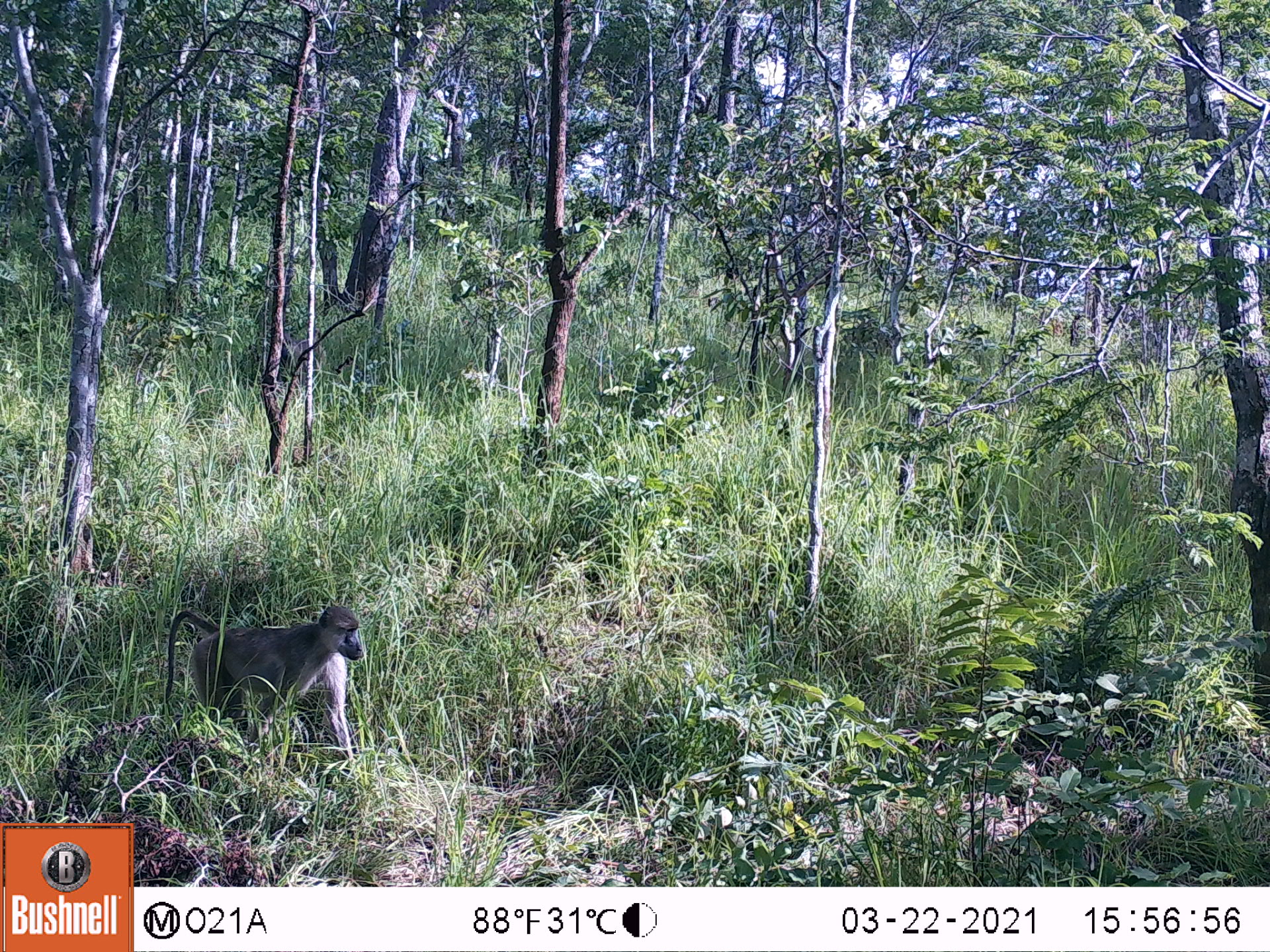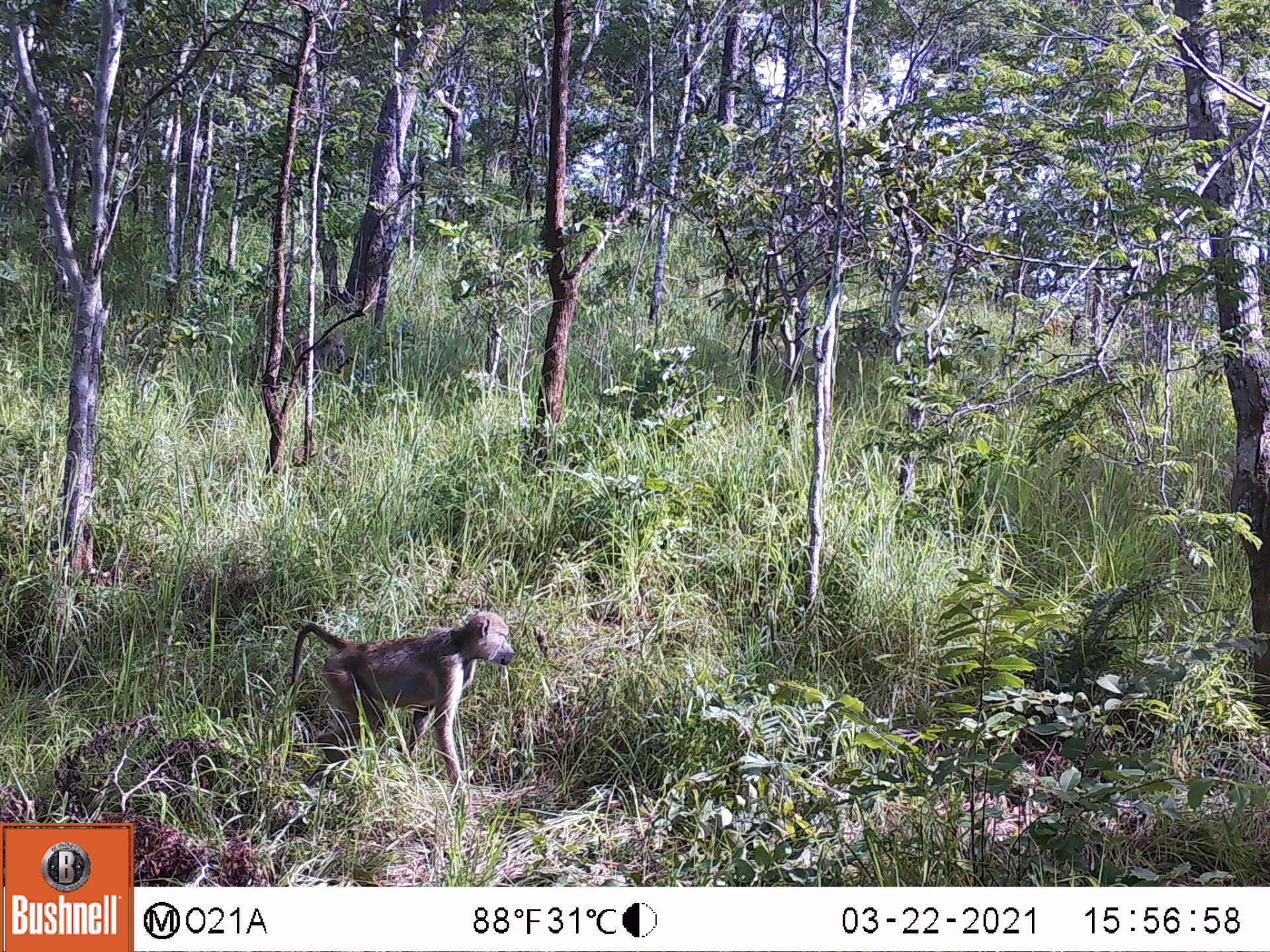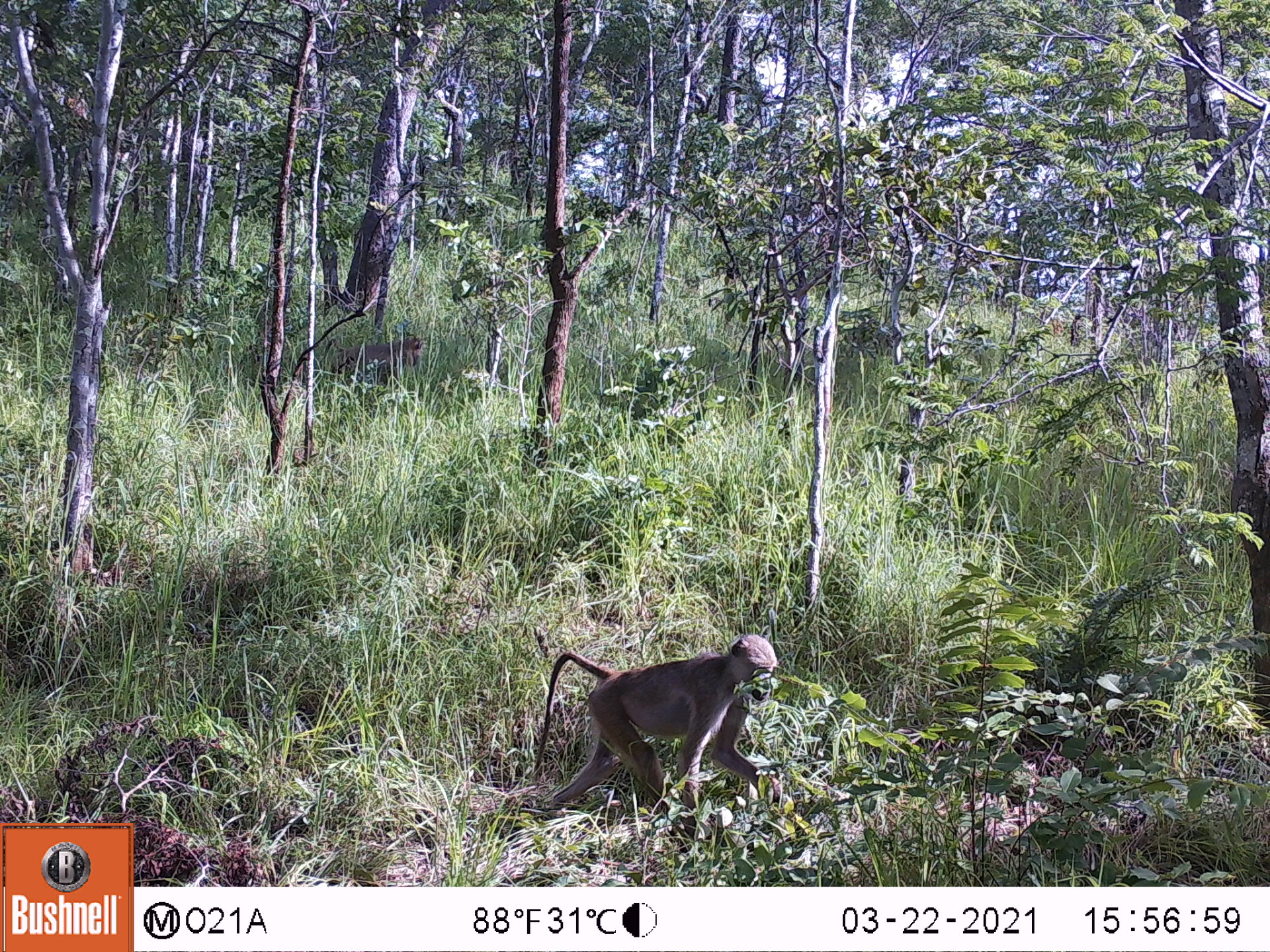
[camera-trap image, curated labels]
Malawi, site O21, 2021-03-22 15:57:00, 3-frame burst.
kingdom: Animalia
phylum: Chordata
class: Mammalia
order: Primates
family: Cercopithecidae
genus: Papio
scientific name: Papio cynocephalus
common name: yellow baboon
Yellow baboon (Papio cynocephalus), count 2.